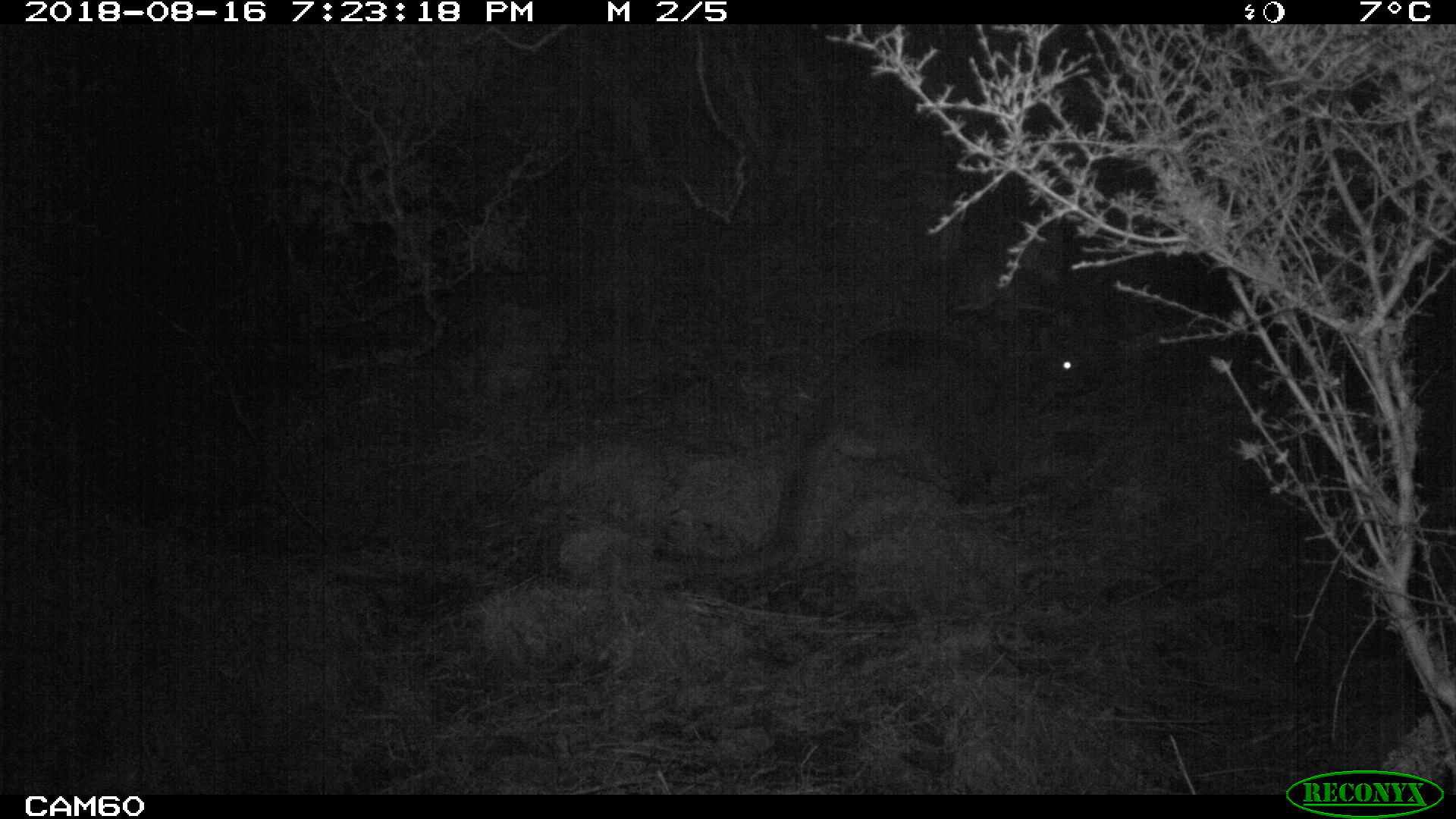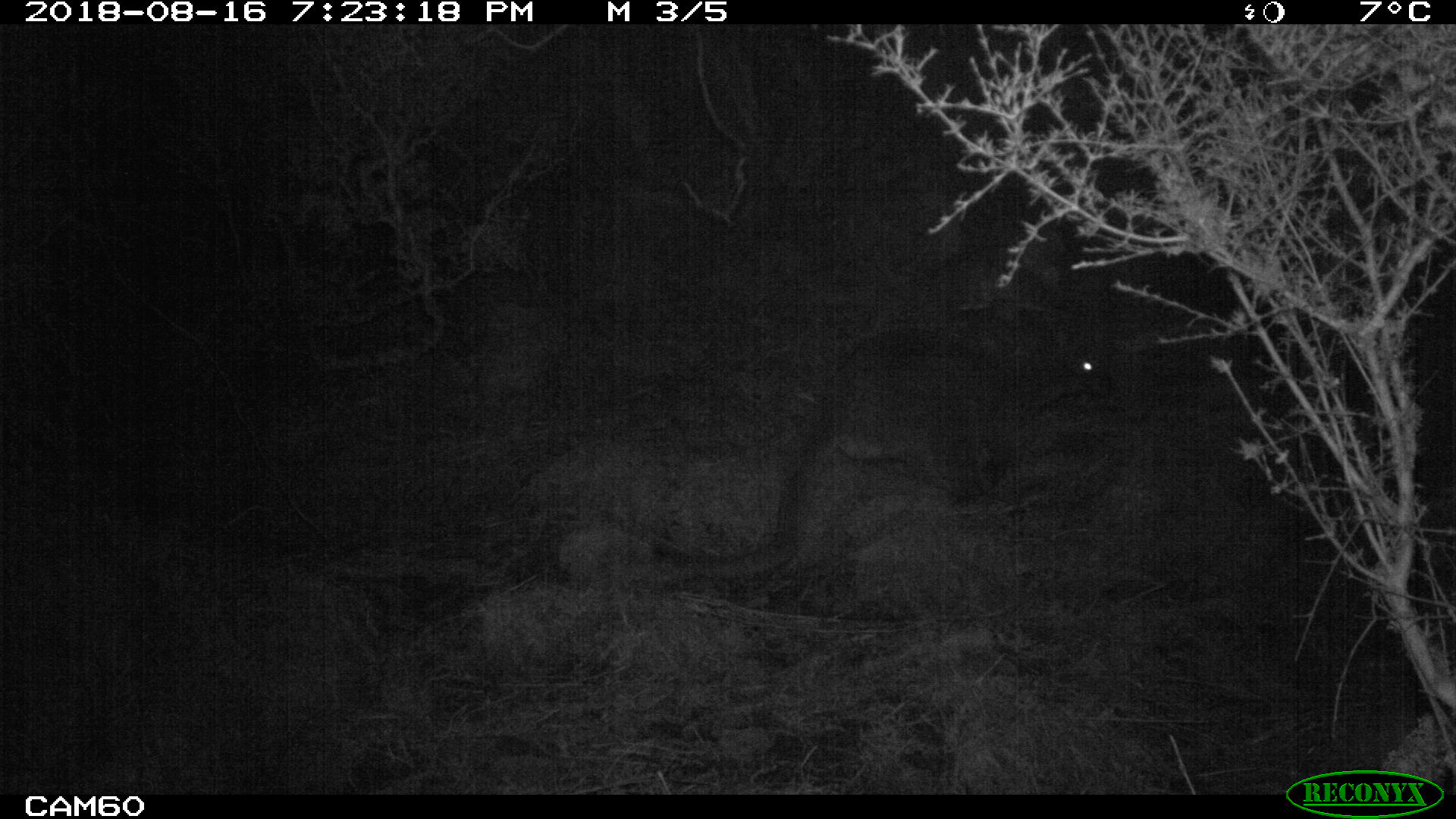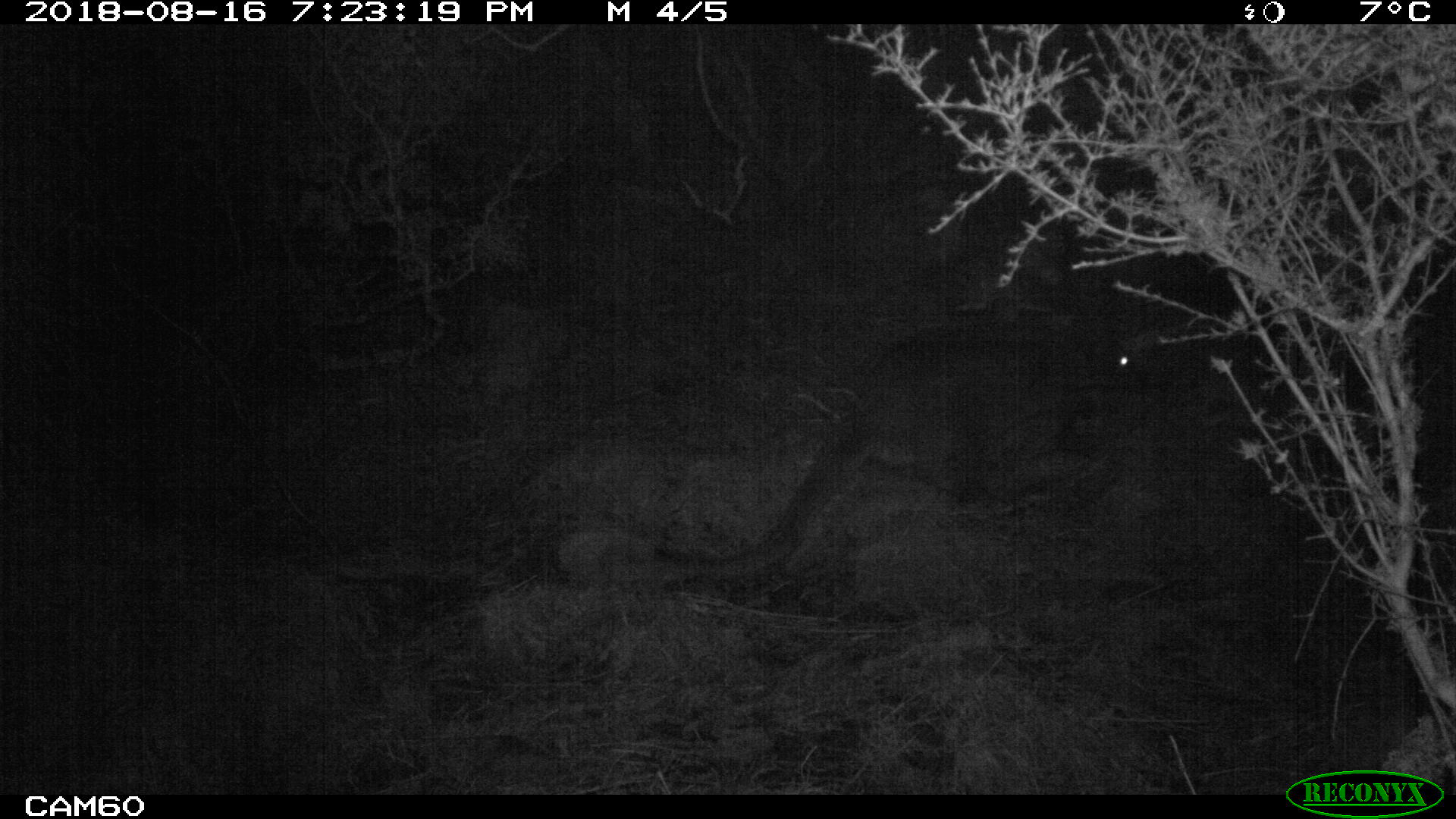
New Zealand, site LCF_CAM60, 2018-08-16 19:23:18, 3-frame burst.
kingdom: Animalia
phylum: Chordata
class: Mammalia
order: Diprotodontia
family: Macropodidae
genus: Notamacropus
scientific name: Notamacropus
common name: wallaby